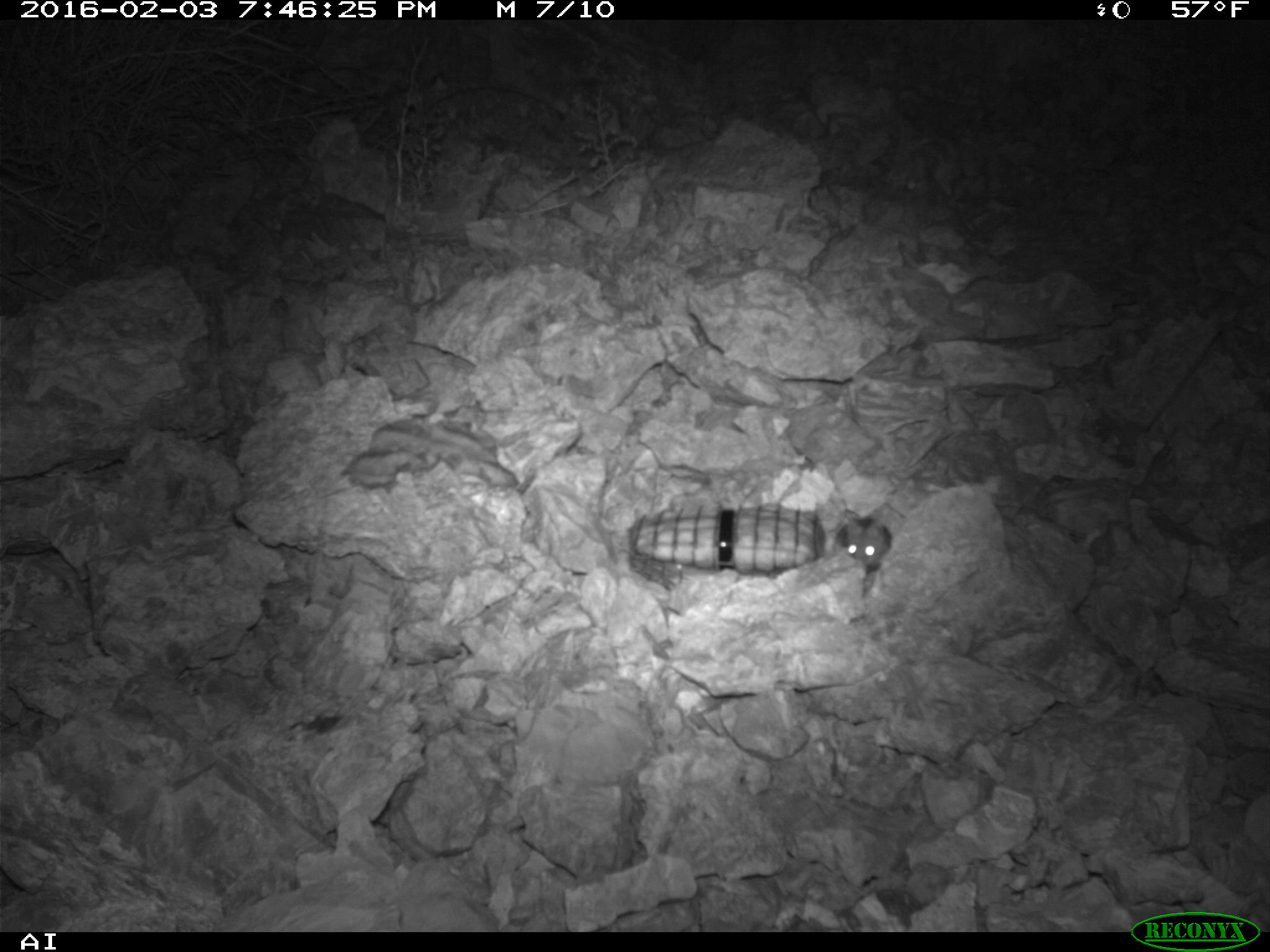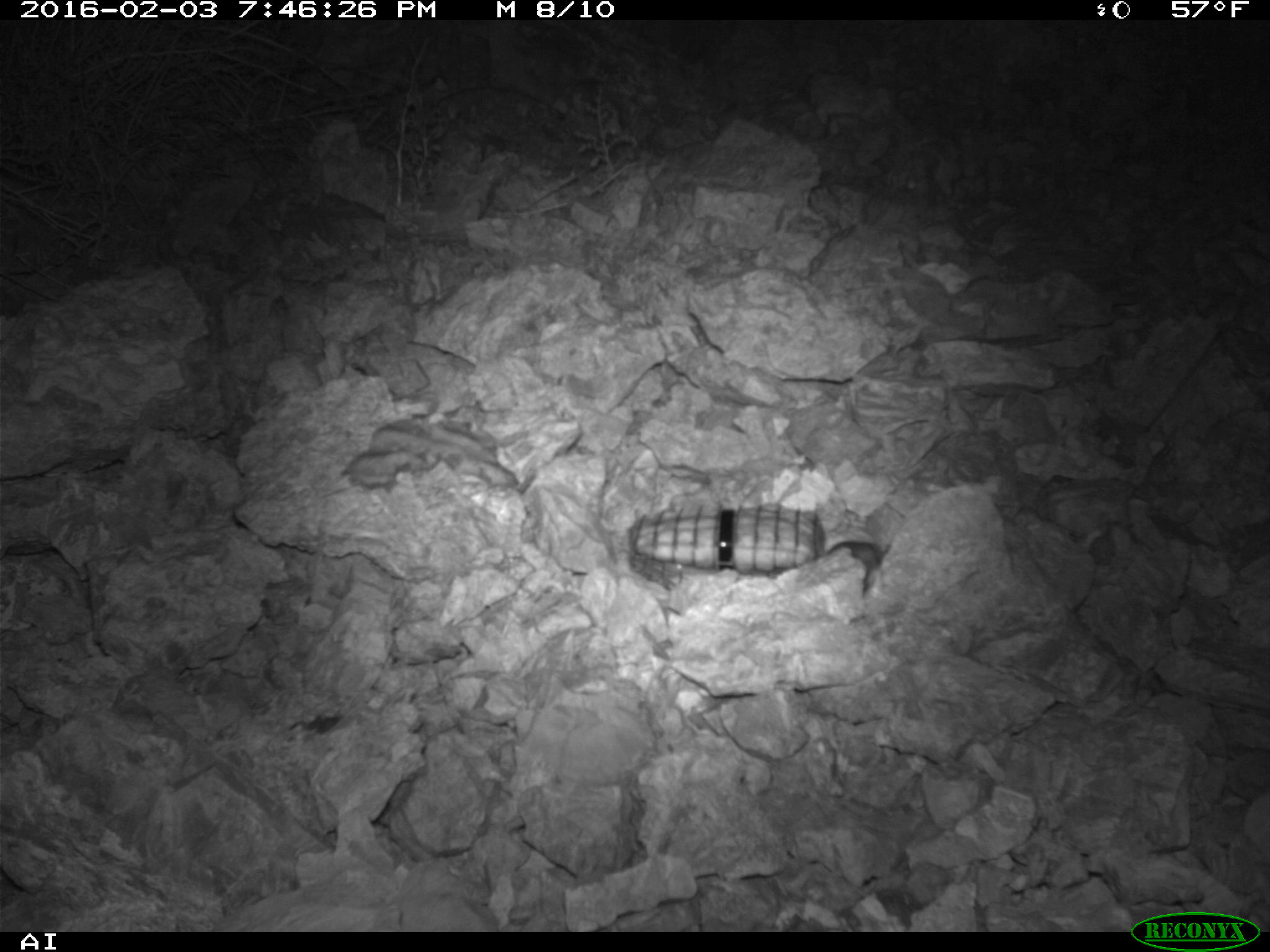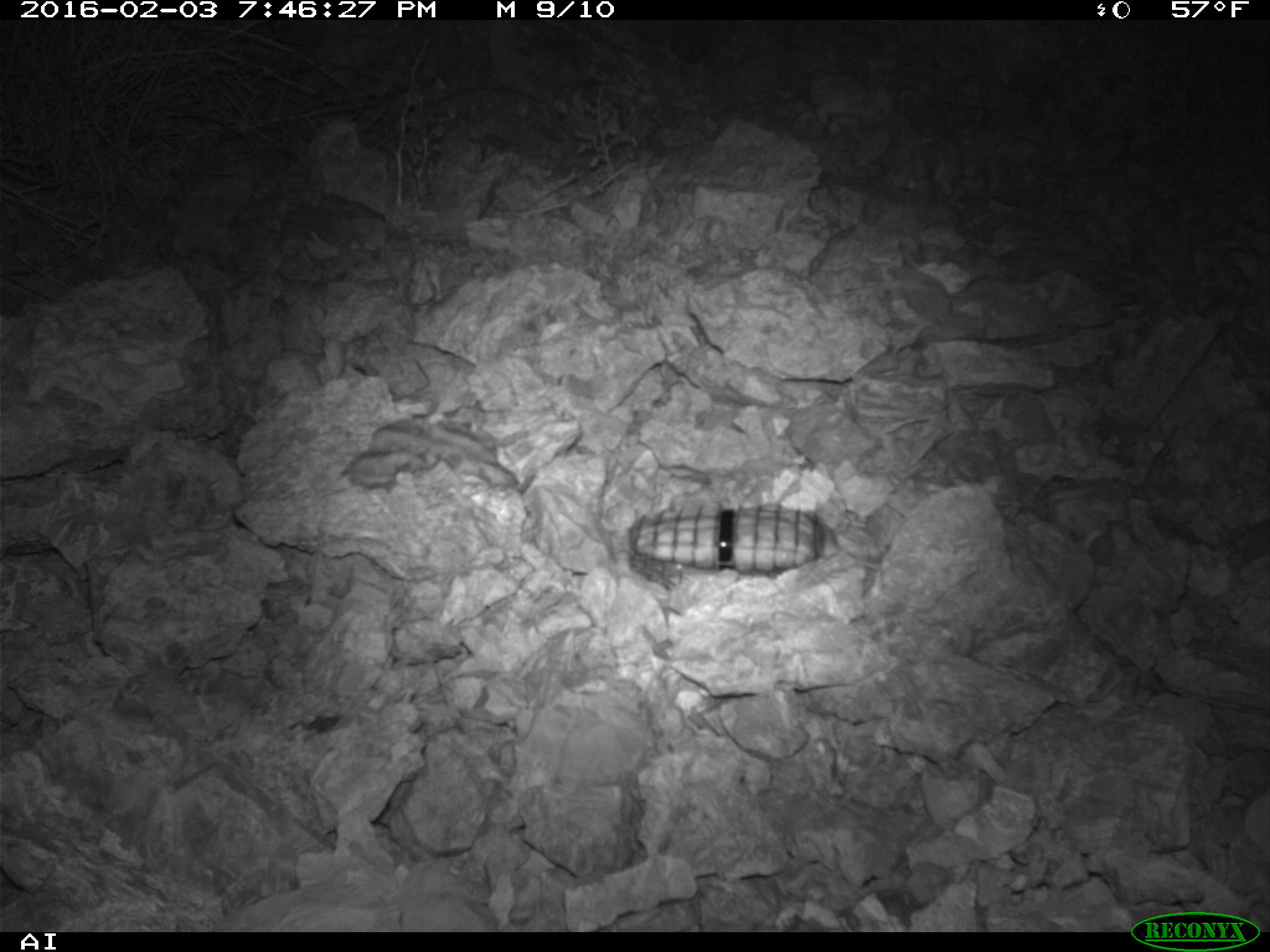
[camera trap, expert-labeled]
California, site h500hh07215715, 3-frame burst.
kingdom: Animalia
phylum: Chordata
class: Mammalia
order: Rodentia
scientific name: Rodentia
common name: rodent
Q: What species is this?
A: Rodent (Rodentia).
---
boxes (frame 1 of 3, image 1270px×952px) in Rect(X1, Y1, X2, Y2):
rodent: Rect(836, 513, 890, 572)